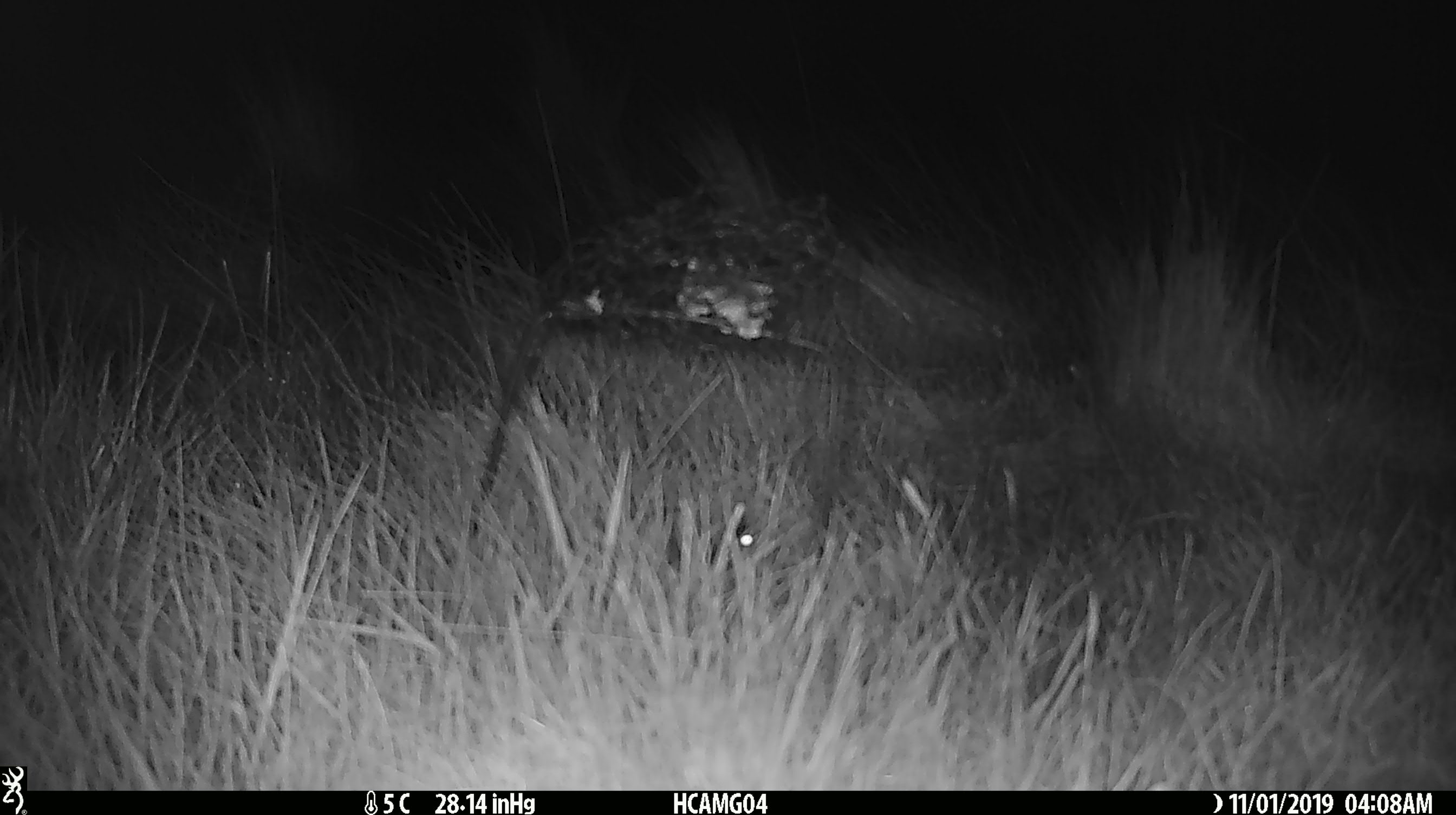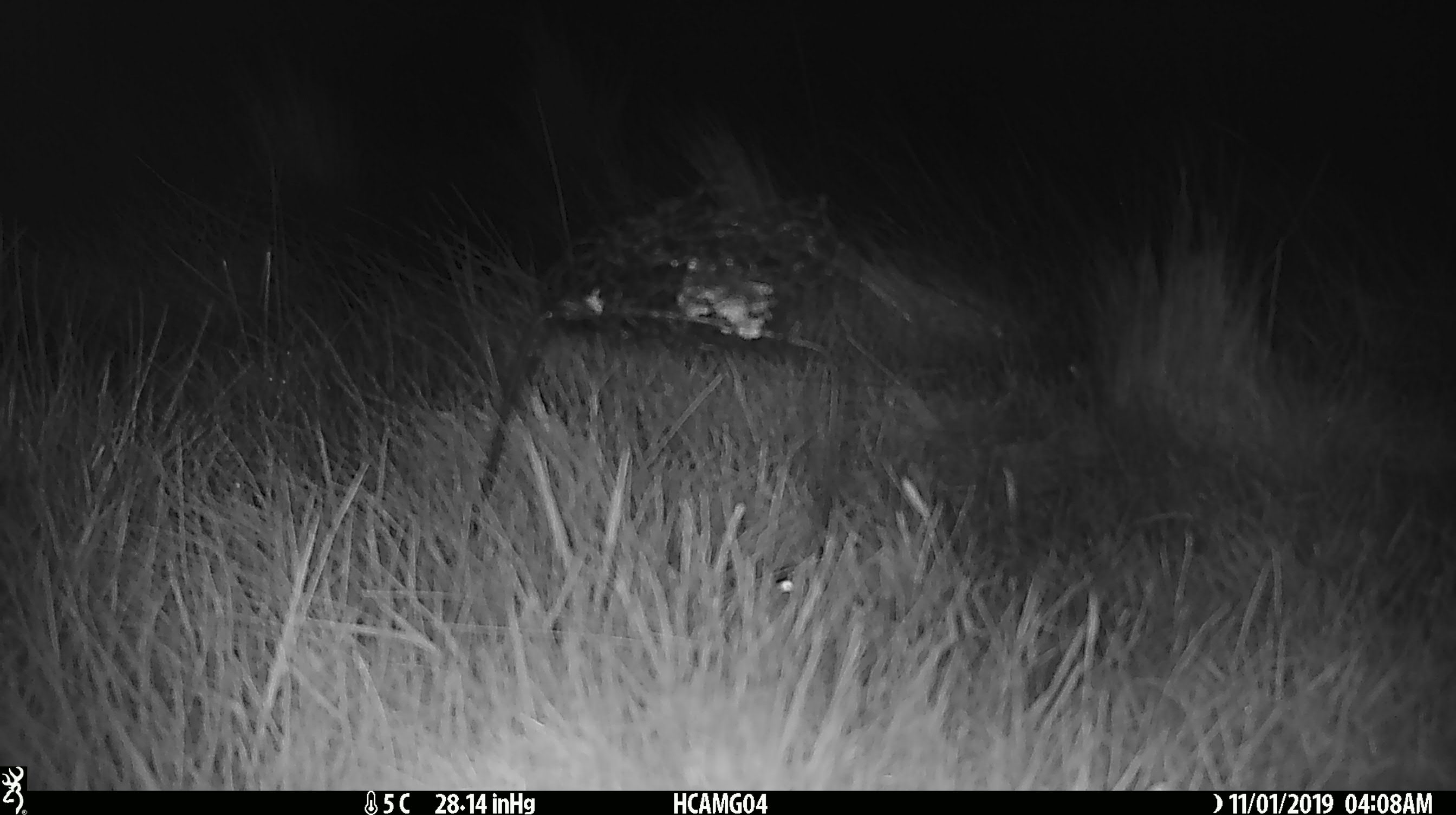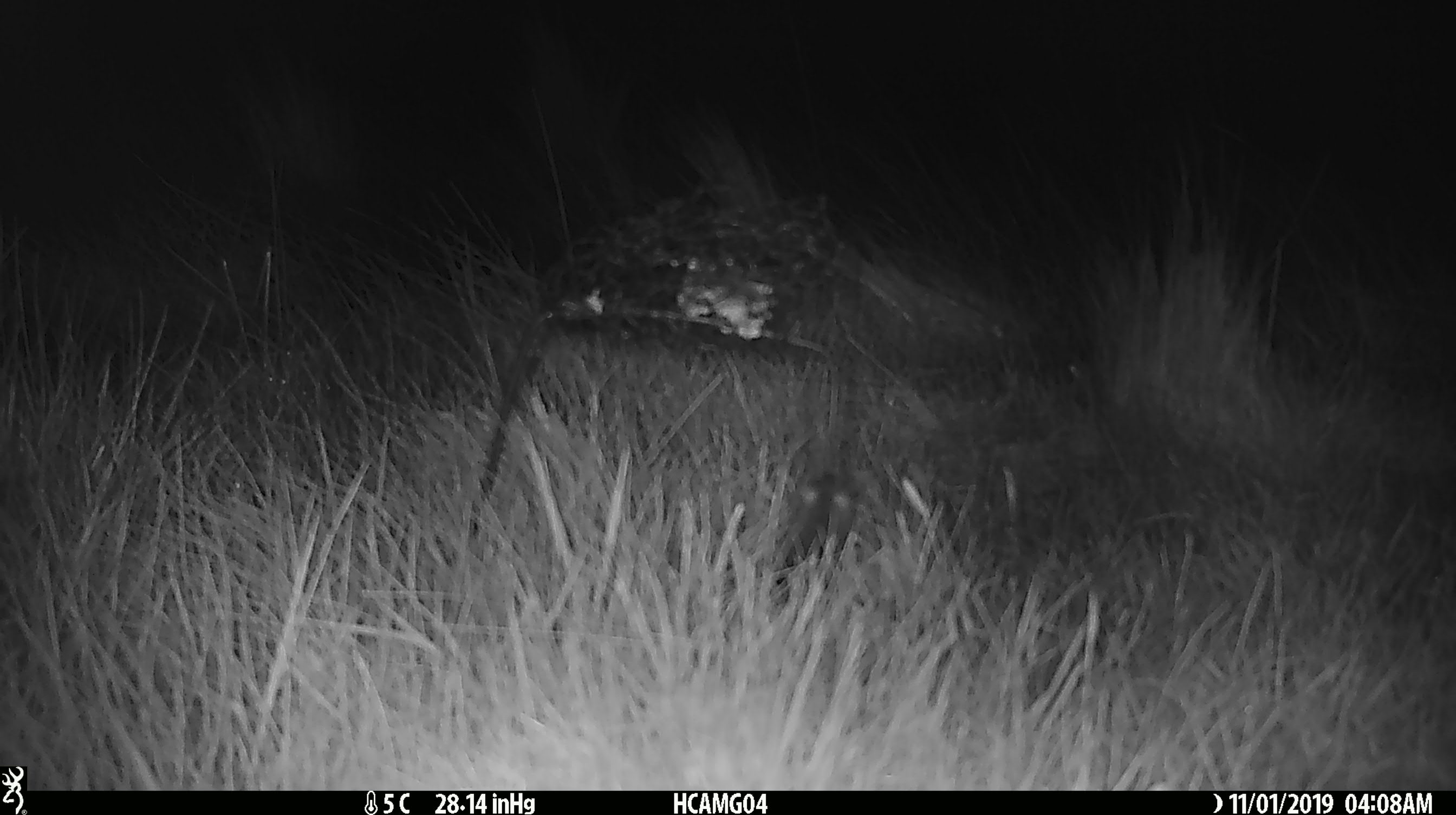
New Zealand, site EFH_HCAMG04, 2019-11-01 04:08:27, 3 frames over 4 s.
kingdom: Animalia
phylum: Chordata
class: Mammalia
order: Rodentia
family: Muridae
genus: Mus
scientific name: Mus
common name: mouse